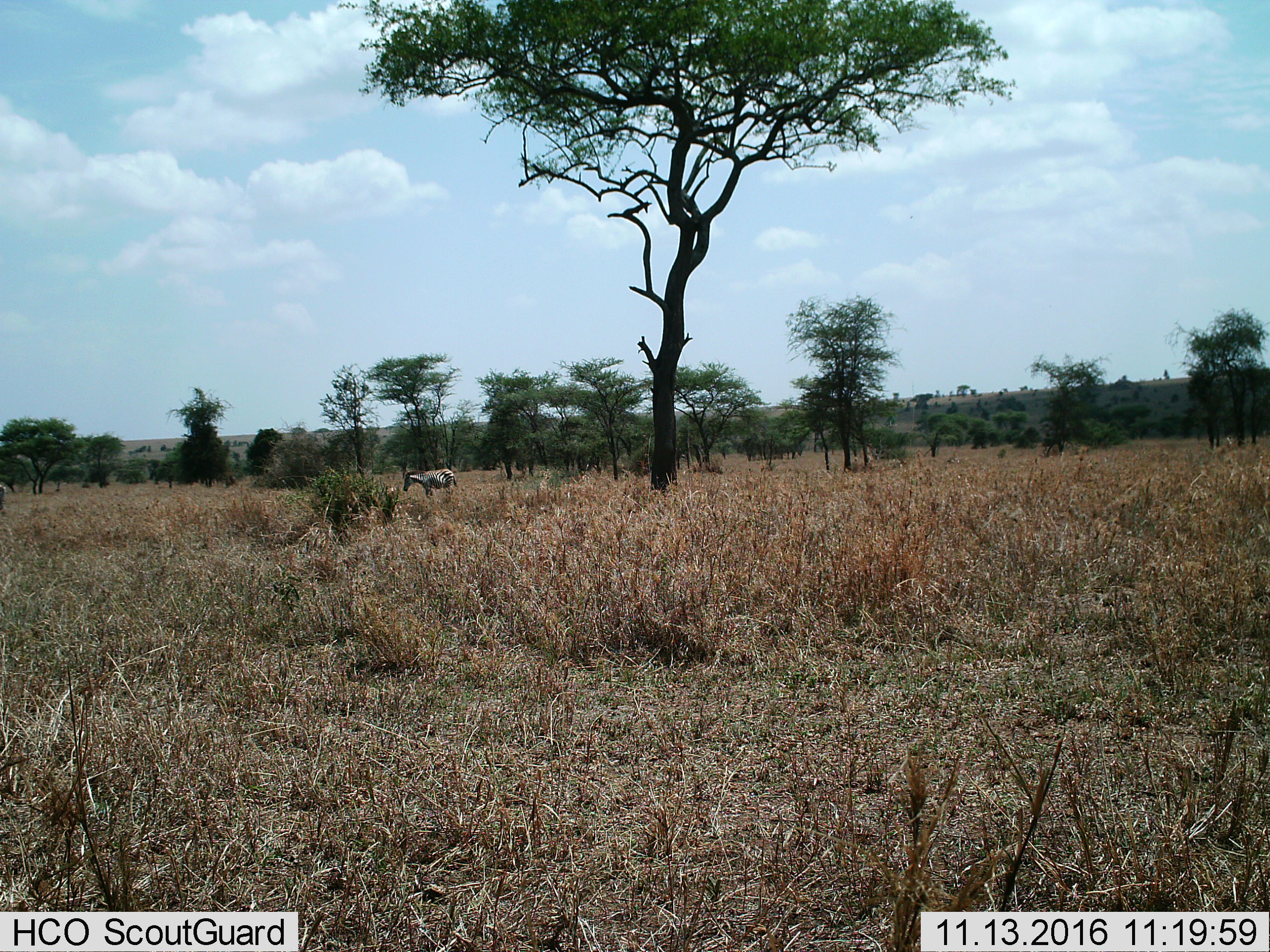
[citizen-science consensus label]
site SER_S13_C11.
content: unidentified animal